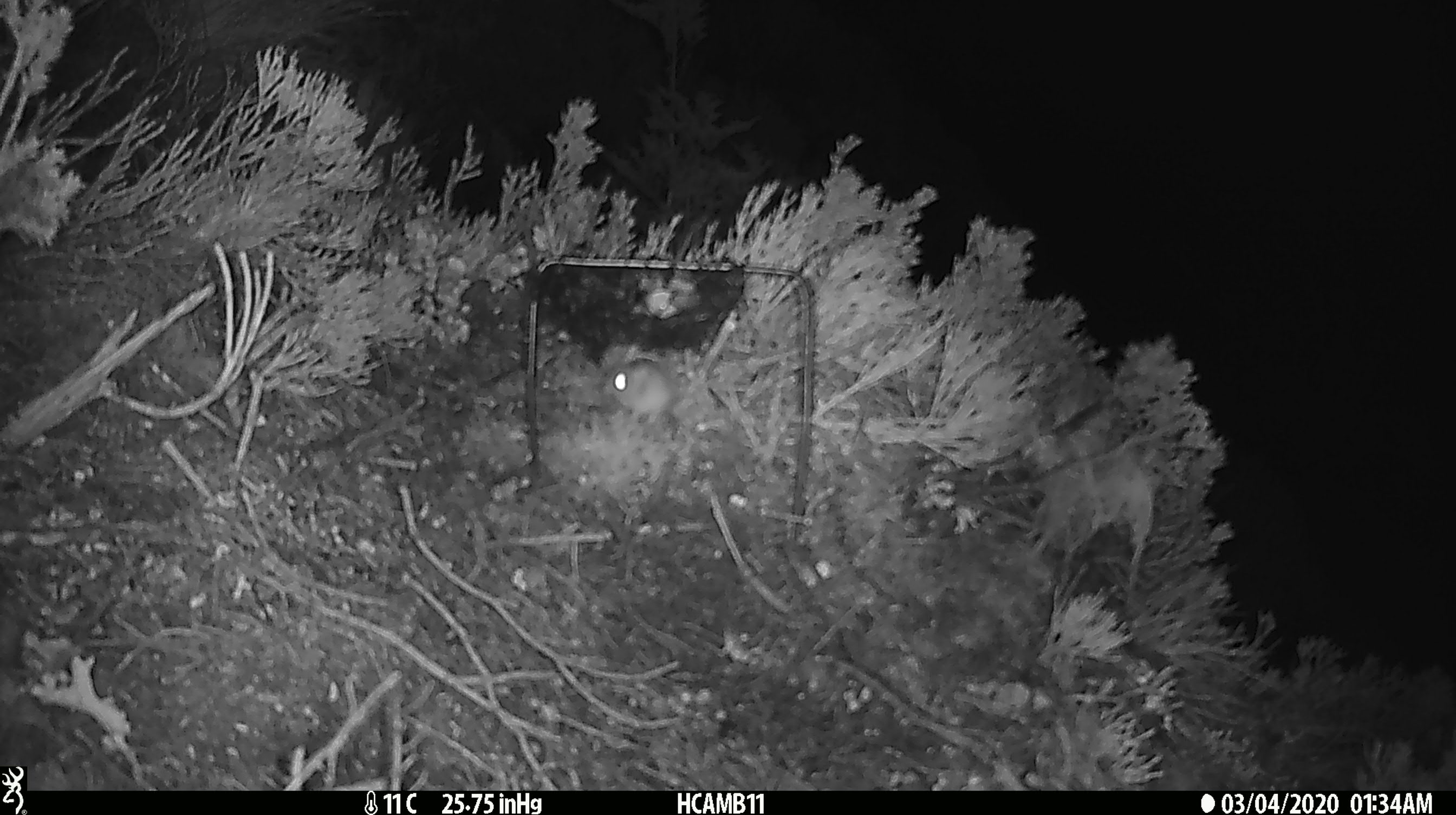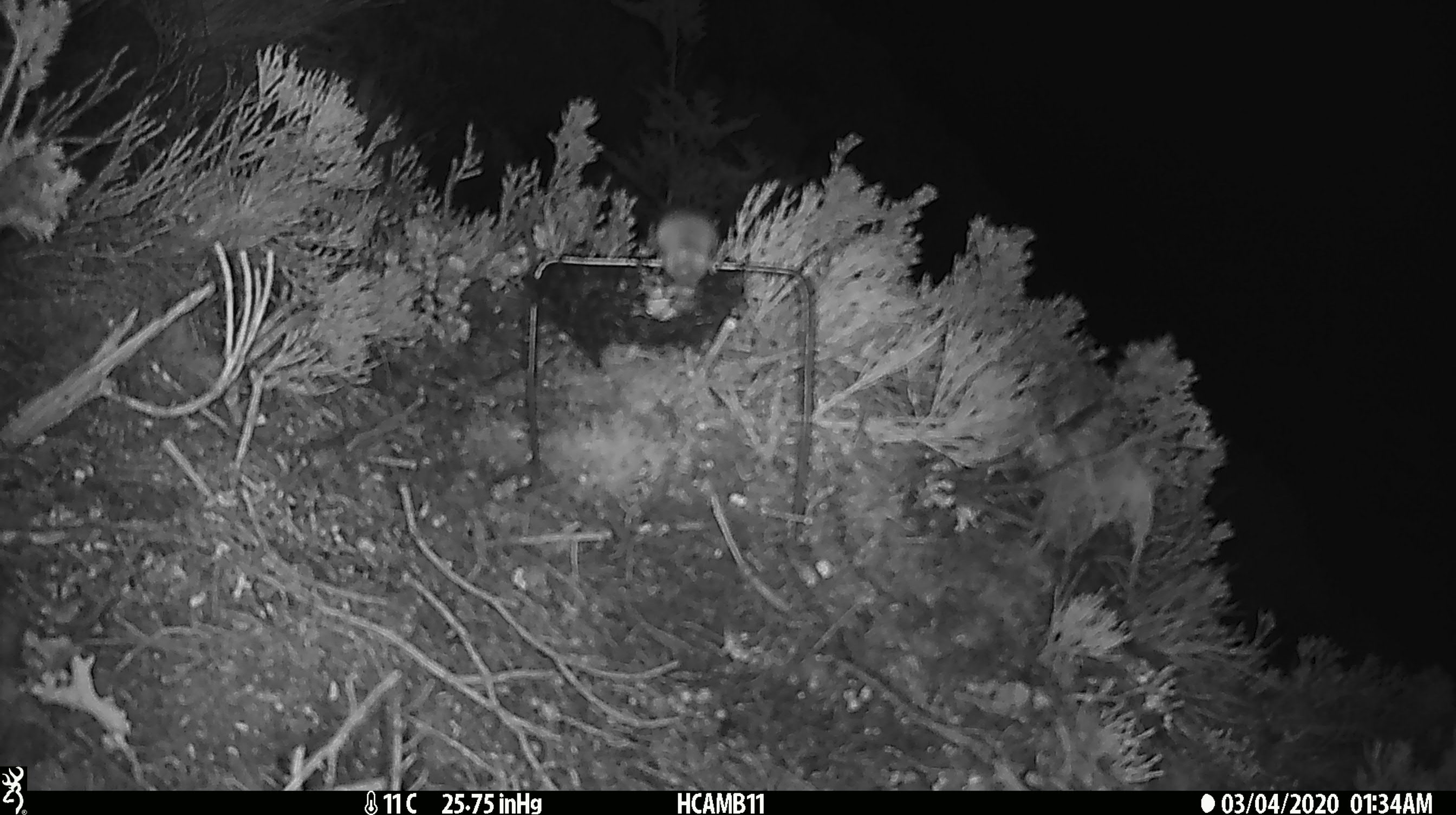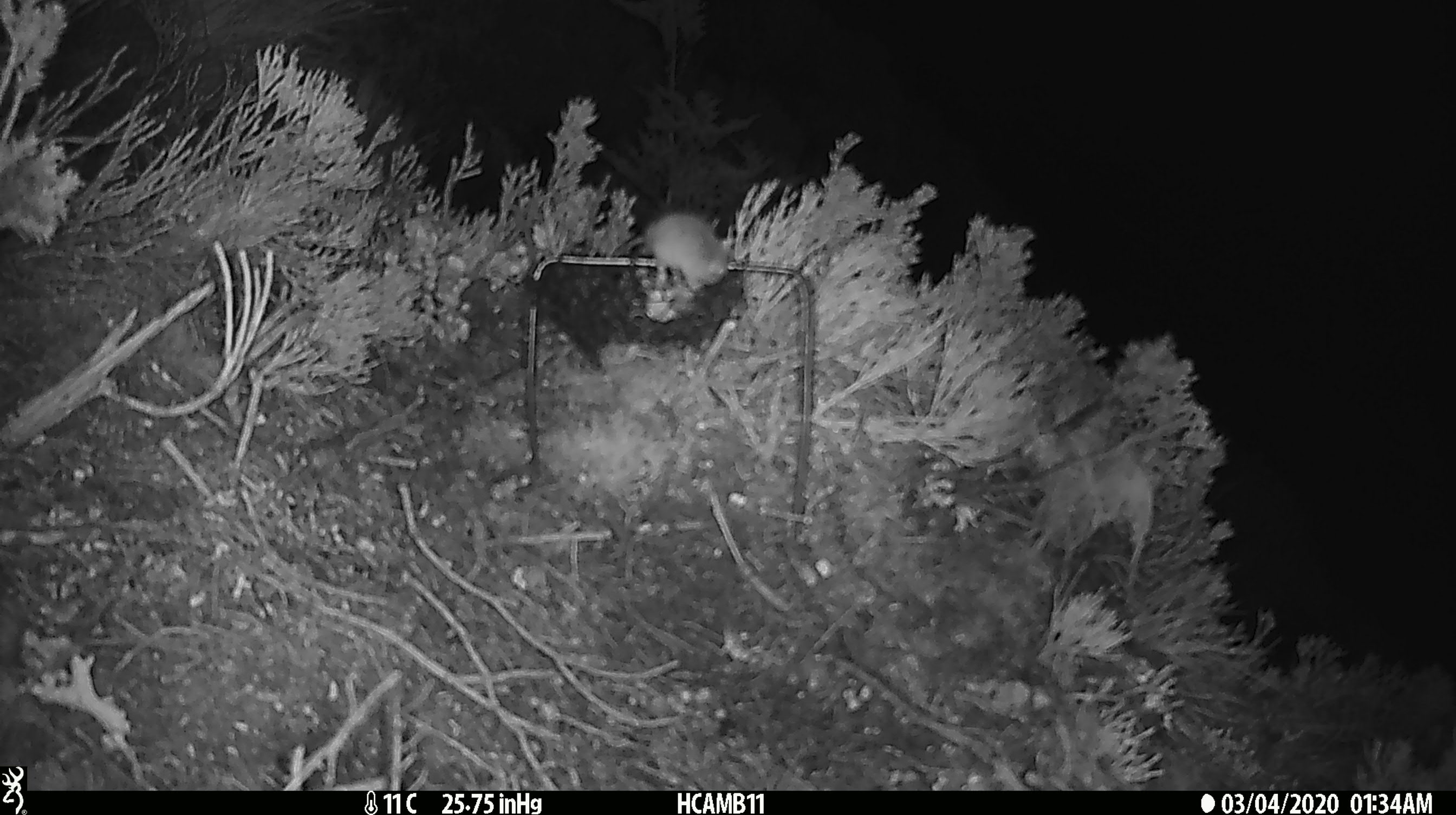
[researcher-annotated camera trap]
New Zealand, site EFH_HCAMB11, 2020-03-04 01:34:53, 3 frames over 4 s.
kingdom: Animalia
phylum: Chordata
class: Mammalia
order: Rodentia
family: Muridae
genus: Mus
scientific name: Mus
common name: mouse